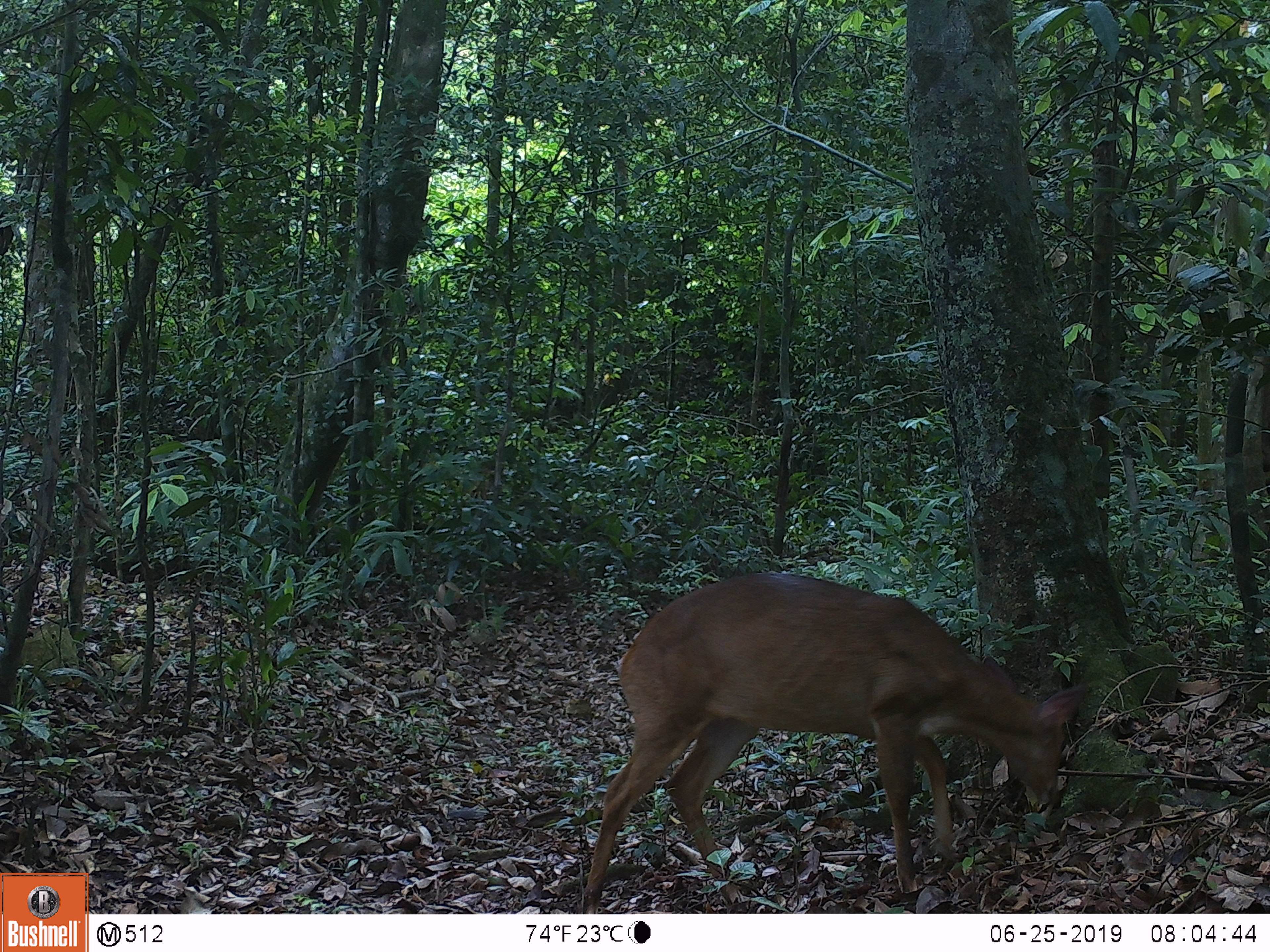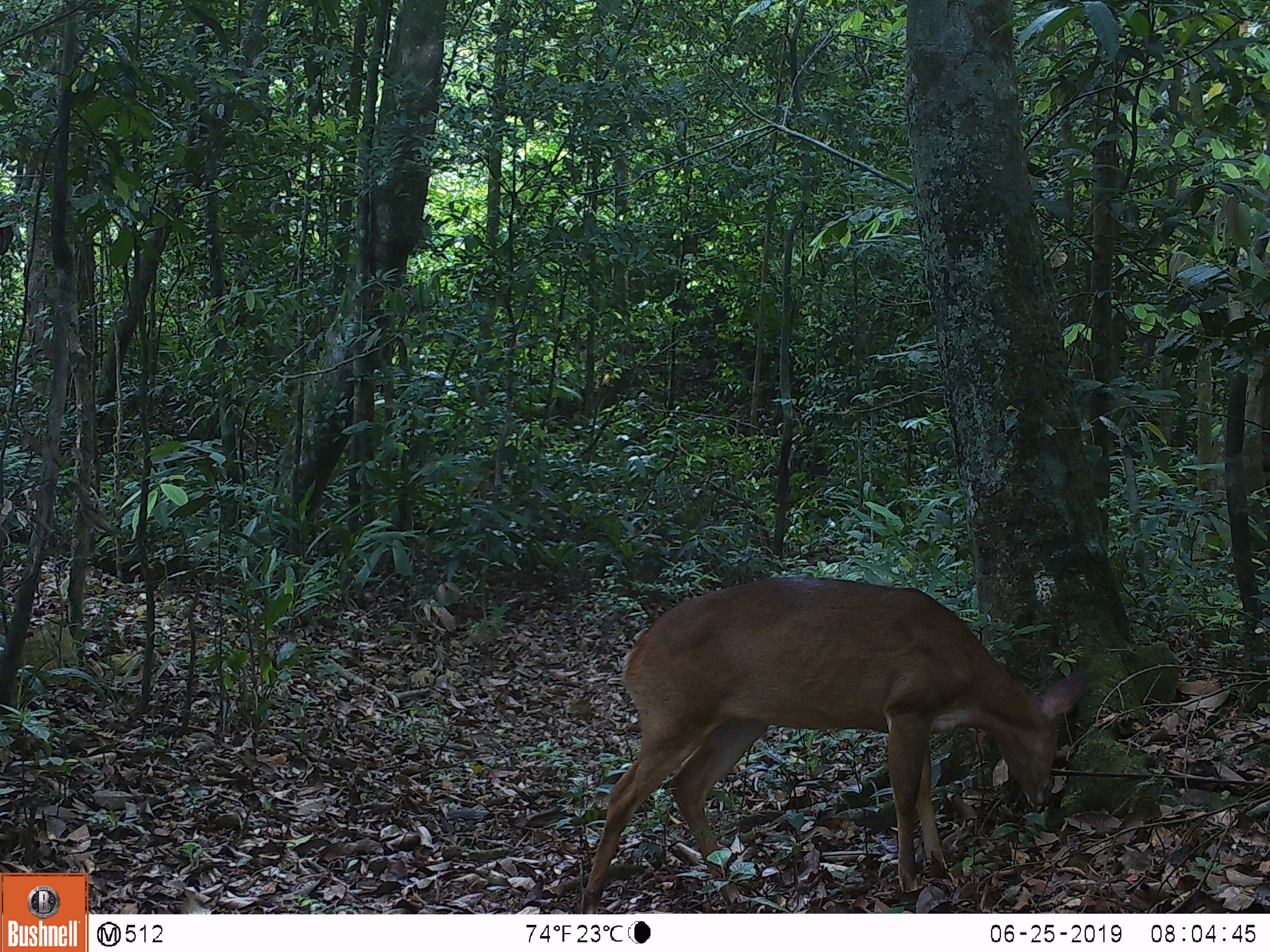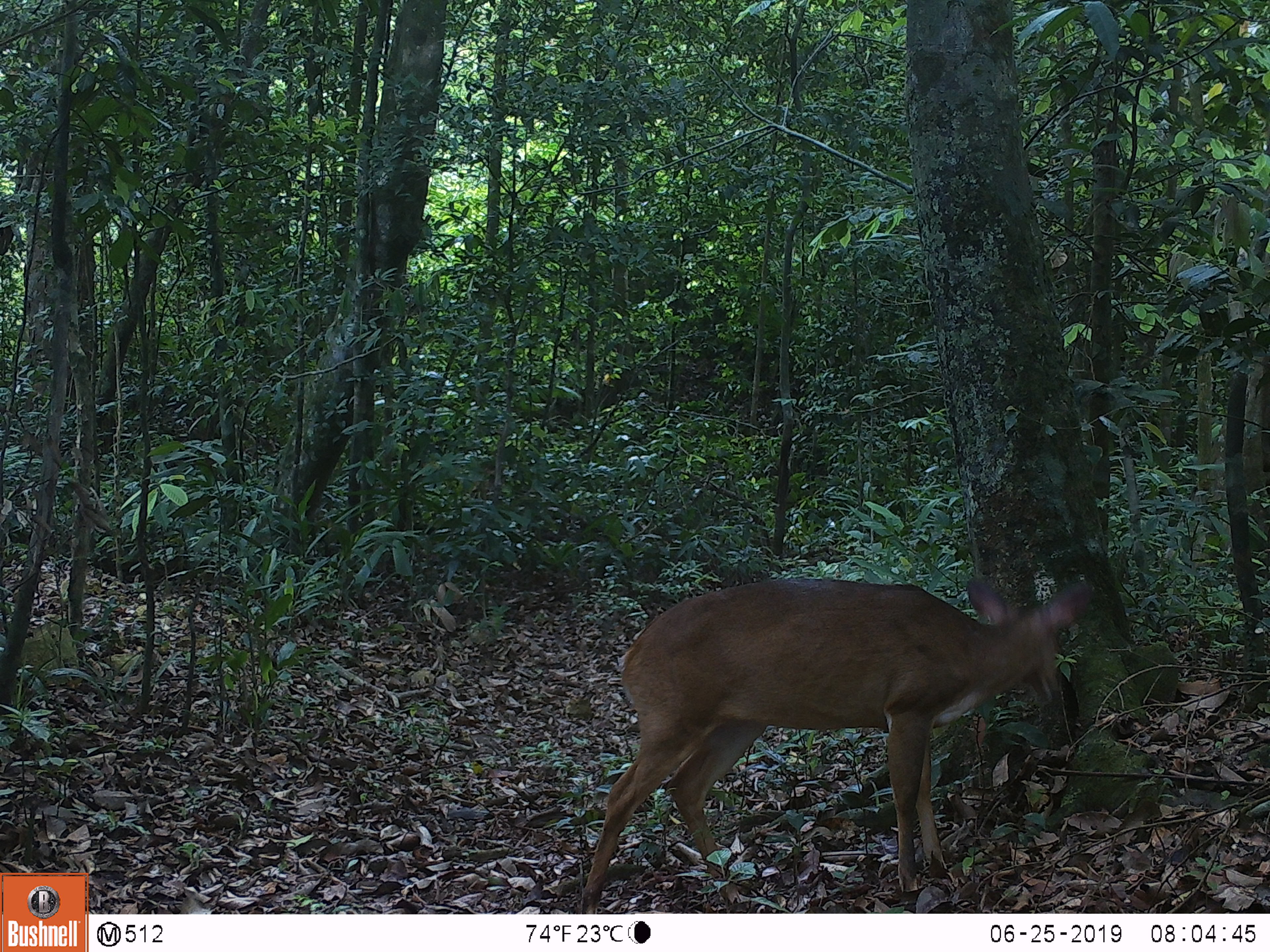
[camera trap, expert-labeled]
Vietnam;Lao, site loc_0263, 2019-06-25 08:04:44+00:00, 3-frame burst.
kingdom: Animalia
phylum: Chordata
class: Mammalia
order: Artiodactyla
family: Cervidae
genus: Muntiacus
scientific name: Muntiacus vuquangensis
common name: large-antlered muntjac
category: large antlered muntjac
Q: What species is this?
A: Large antlered muntjac (large-antlered muntjac) (Muntiacus vuquangensis).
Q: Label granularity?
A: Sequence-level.